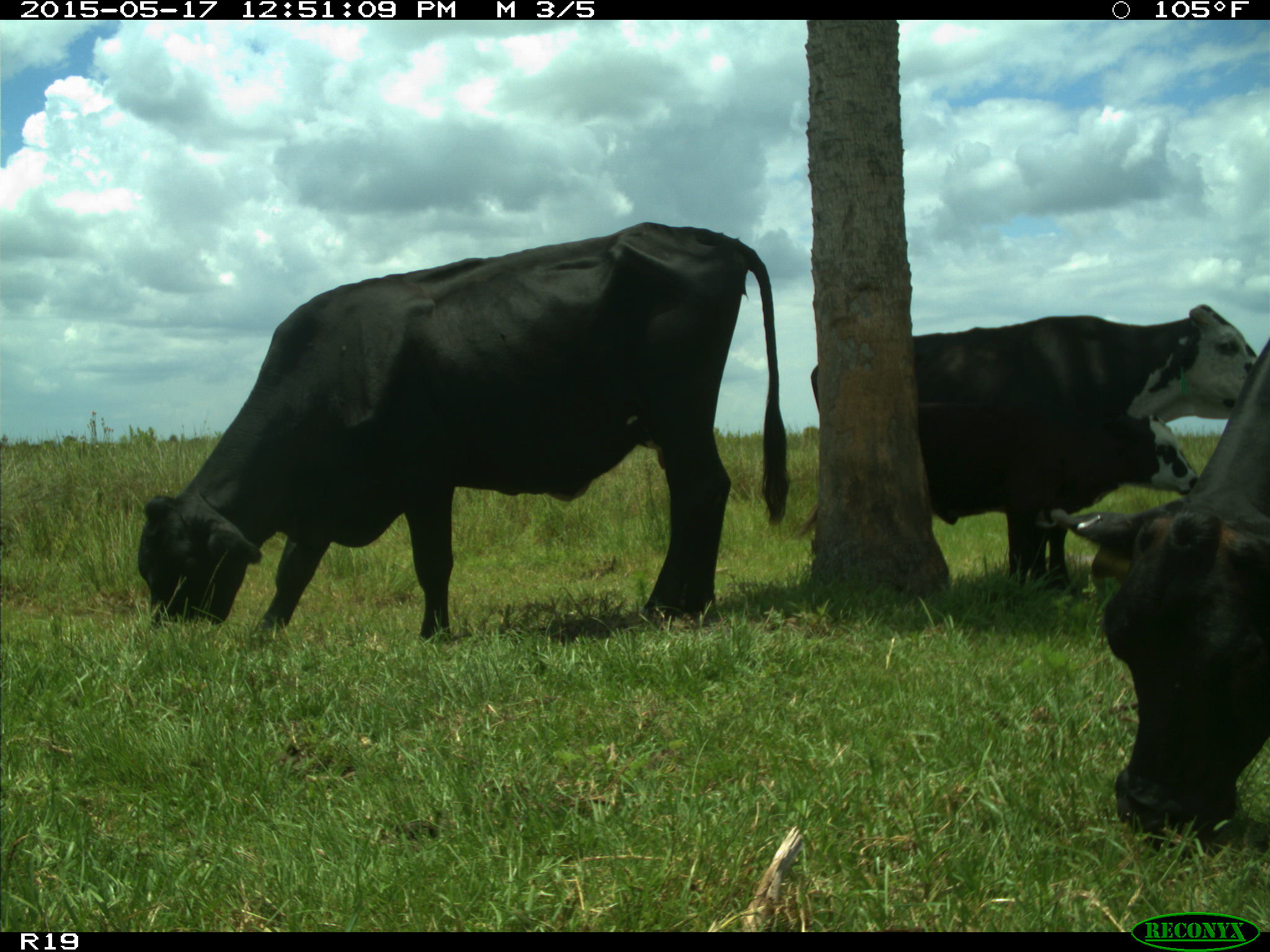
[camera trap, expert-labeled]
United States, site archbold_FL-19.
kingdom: Animalia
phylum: Chordata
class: Mammalia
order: Artiodactyla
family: Bovidae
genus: Bos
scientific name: Bos taurus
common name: domestic cow